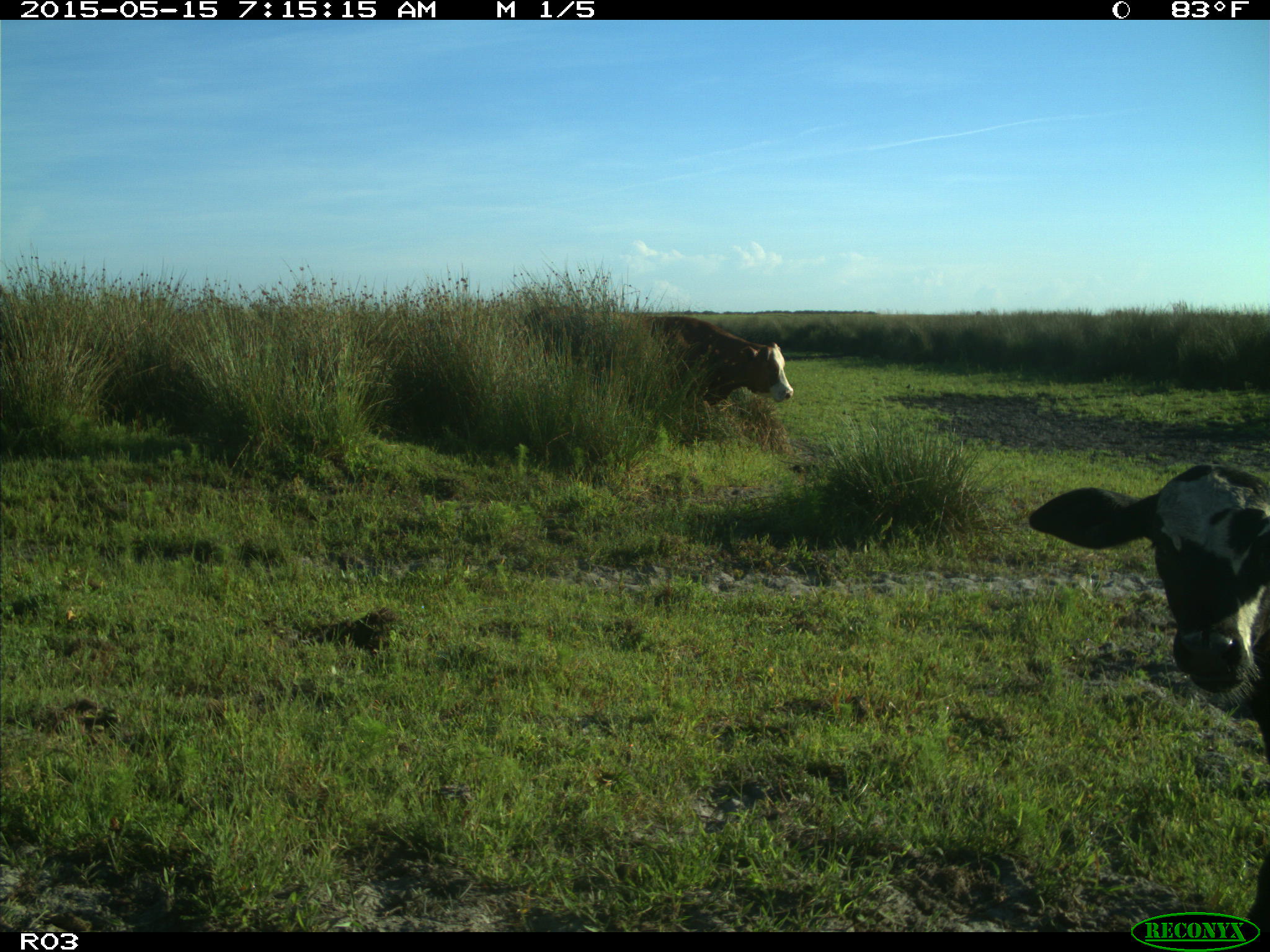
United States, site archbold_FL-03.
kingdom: Animalia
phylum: Chordata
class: Mammalia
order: Artiodactyla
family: Bovidae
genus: Bos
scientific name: Bos taurus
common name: domestic cow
Bos taurus (domestic cow).